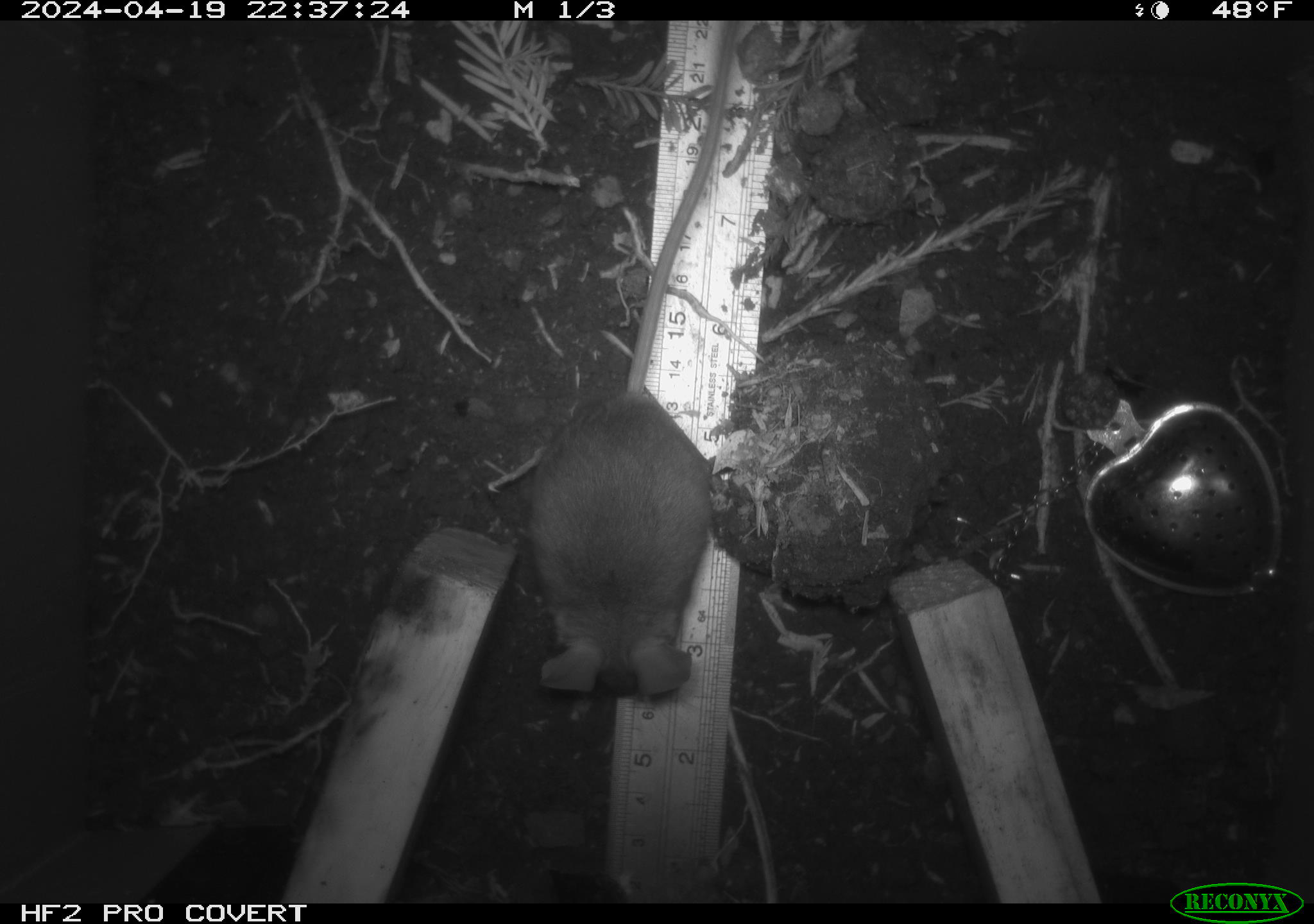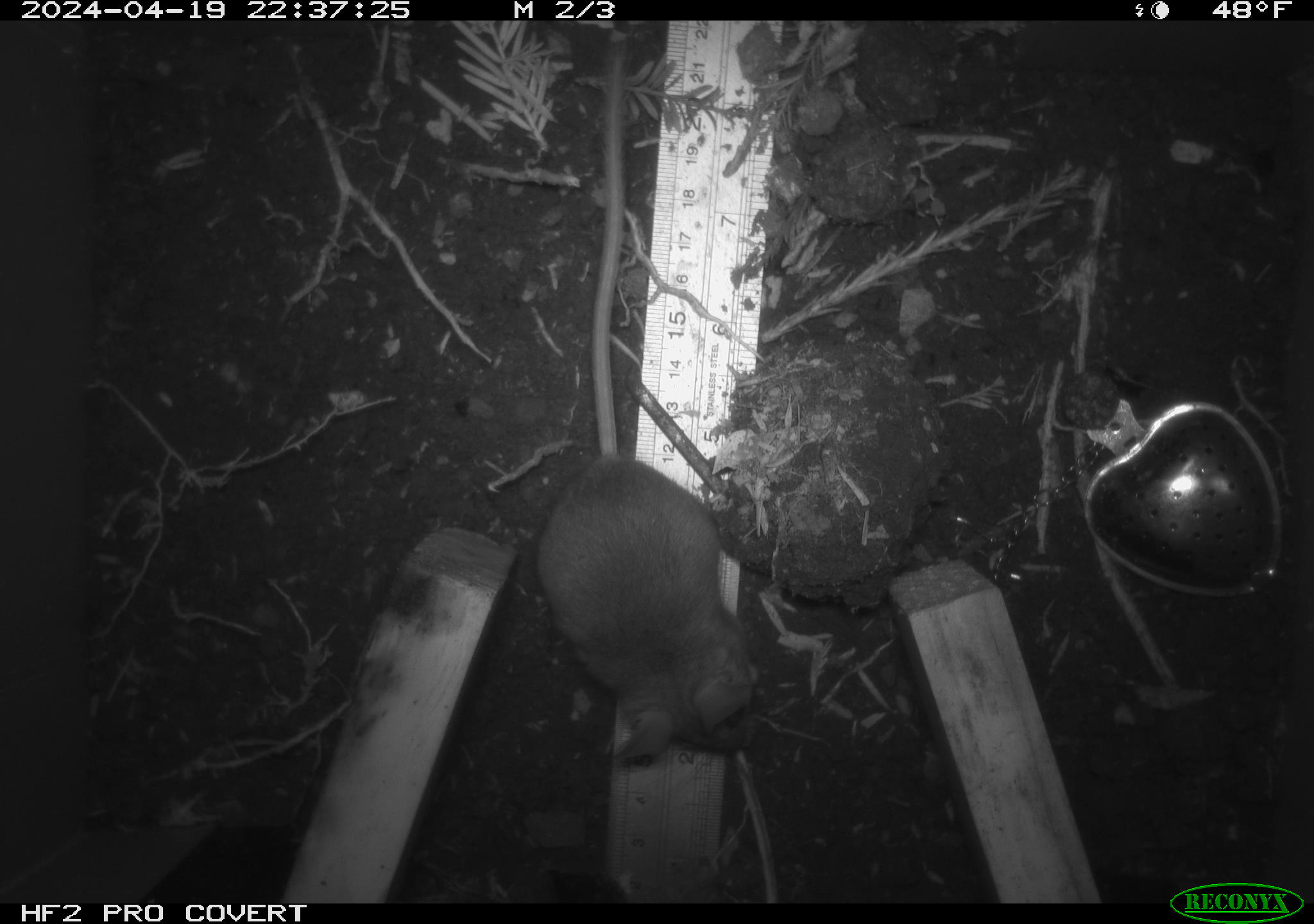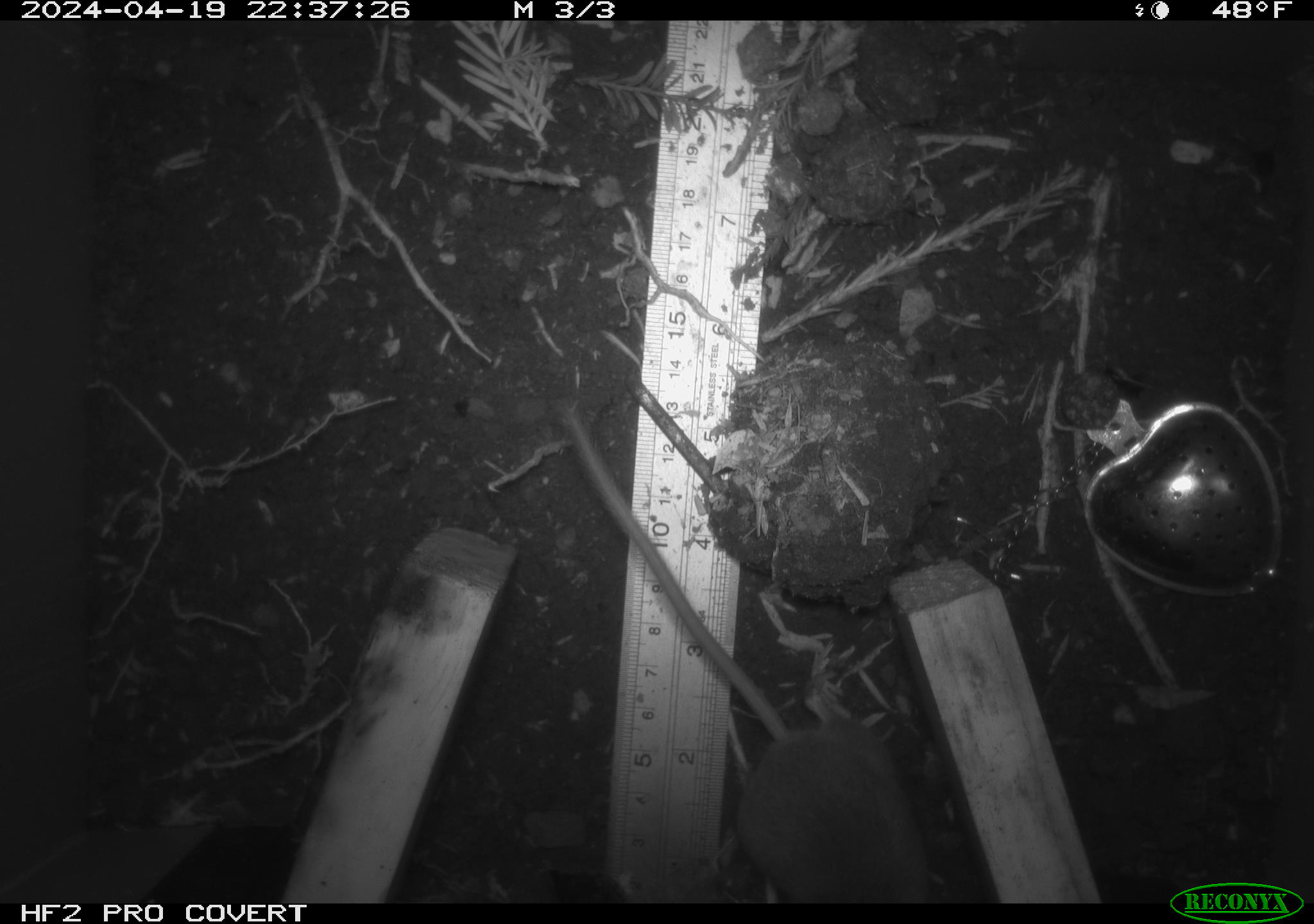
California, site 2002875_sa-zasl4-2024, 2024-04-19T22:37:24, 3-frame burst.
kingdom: Animalia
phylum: Chordata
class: Mammalia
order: Rodentia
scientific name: Rodentia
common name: mouse species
Mouse species (Rodentia).